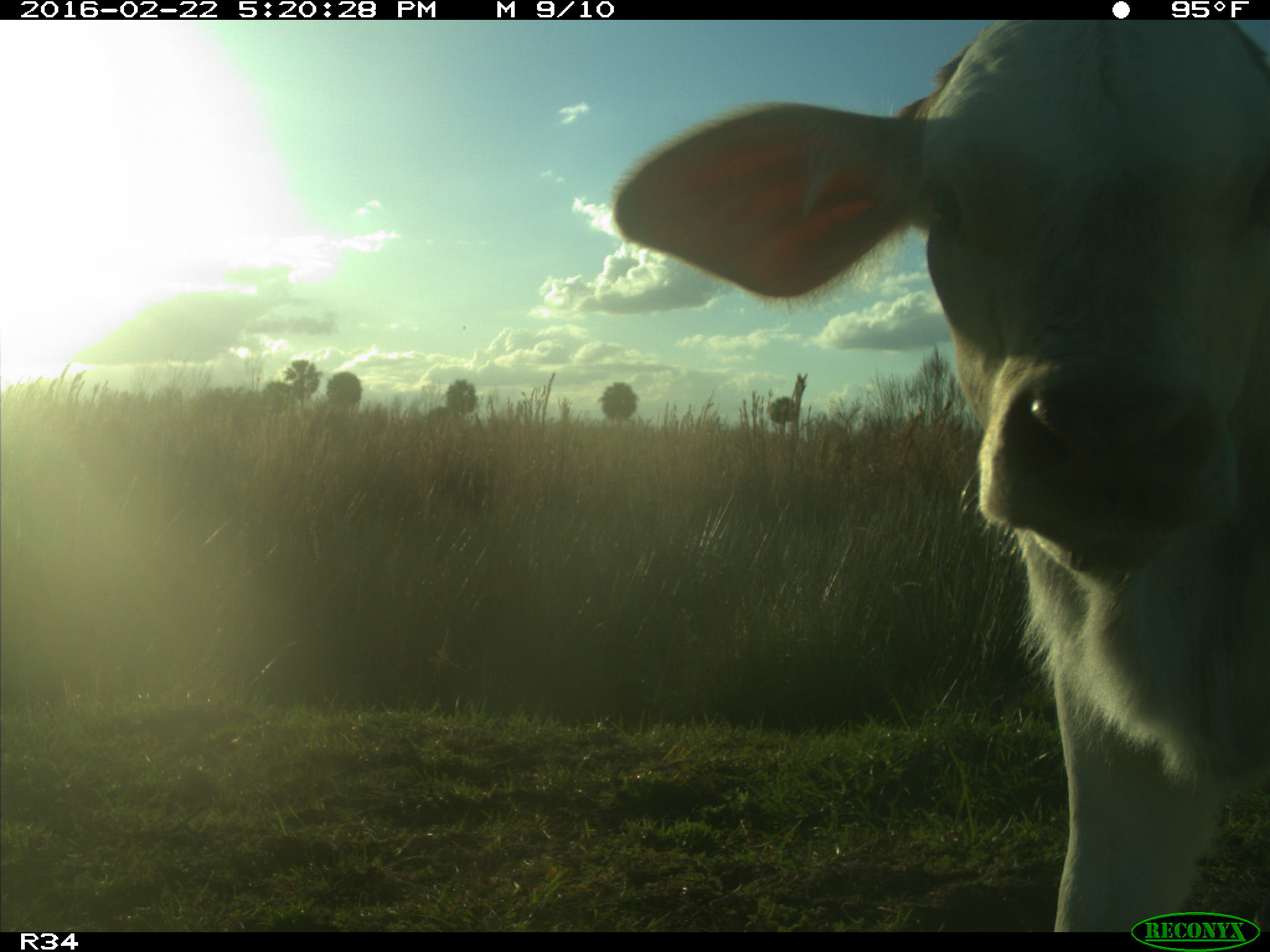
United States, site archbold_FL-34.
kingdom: Animalia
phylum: Chordata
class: Mammalia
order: Artiodactyla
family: Bovidae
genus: Bos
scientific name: Bos taurus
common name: domestic cow